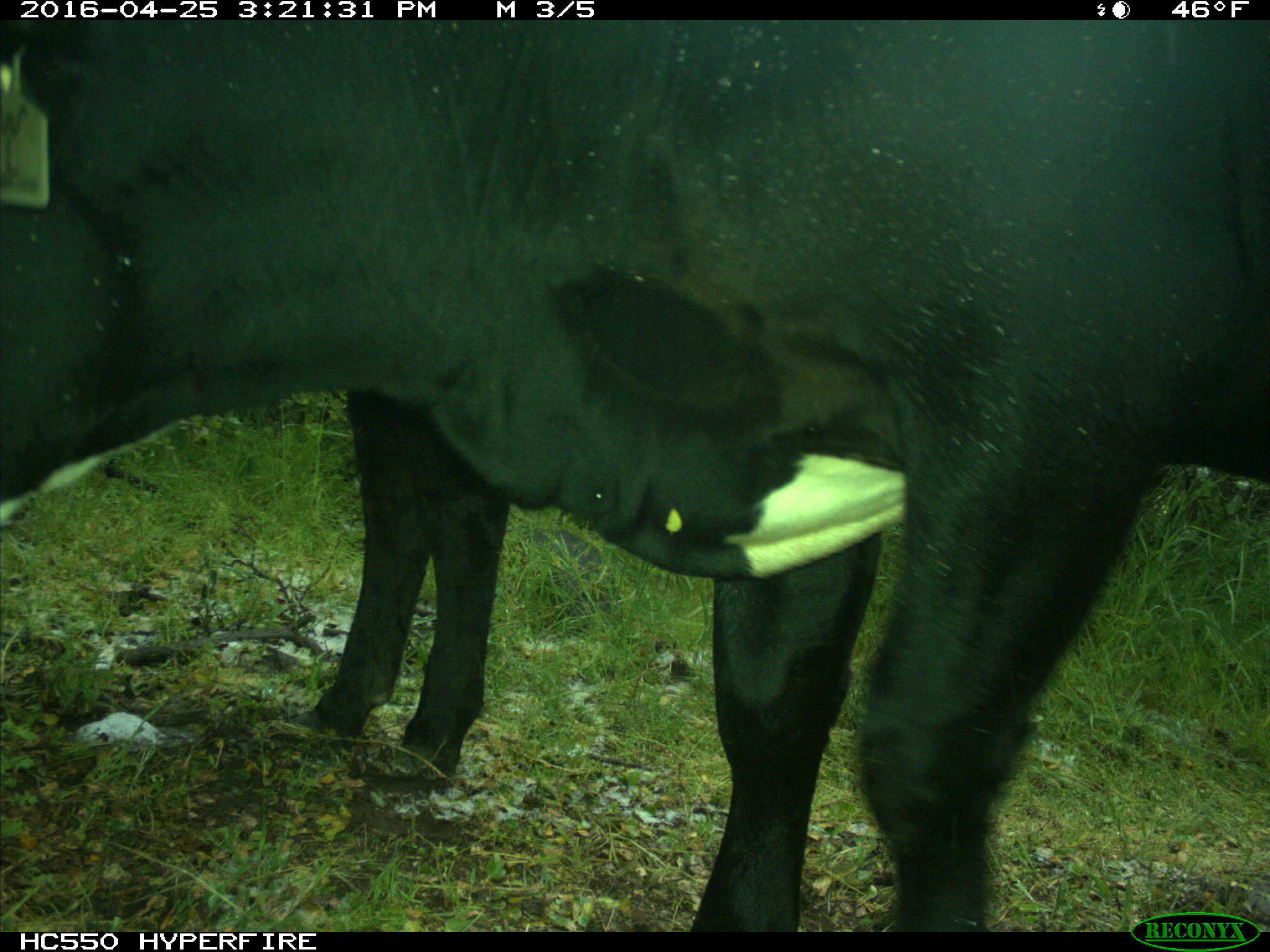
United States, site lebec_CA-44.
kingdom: Animalia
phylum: Chordata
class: Mammalia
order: Artiodactyla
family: Bovidae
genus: Bos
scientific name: Bos taurus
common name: domestic cow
Bos taurus (domestic cow).